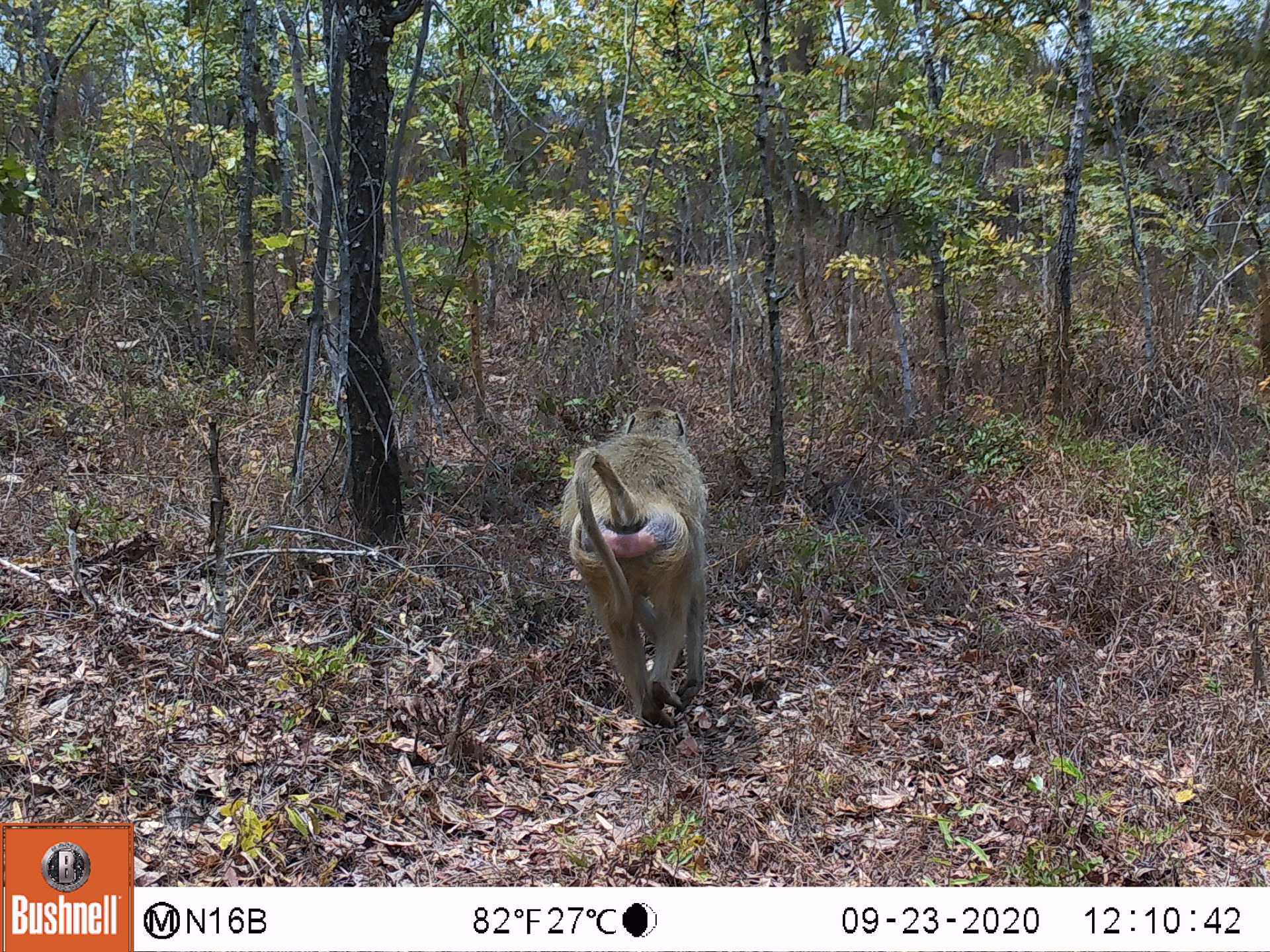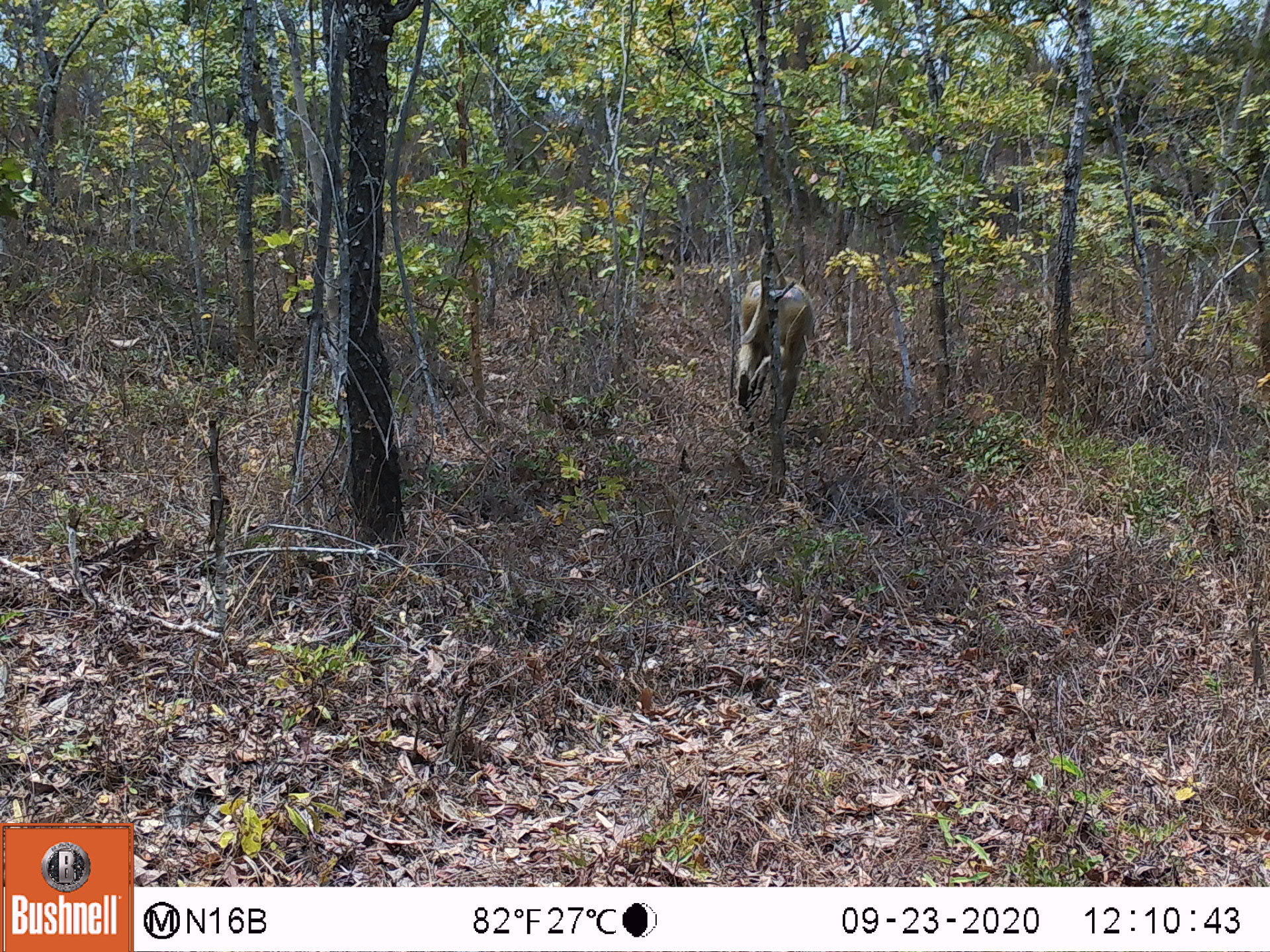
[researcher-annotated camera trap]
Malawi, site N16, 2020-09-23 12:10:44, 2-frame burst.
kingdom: Animalia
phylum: Chordata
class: Mammalia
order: Primates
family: Cercopithecidae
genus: Papio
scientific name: Papio cynocephalus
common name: yellow baboon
Yellow baboon (Papio cynocephalus), count 1.